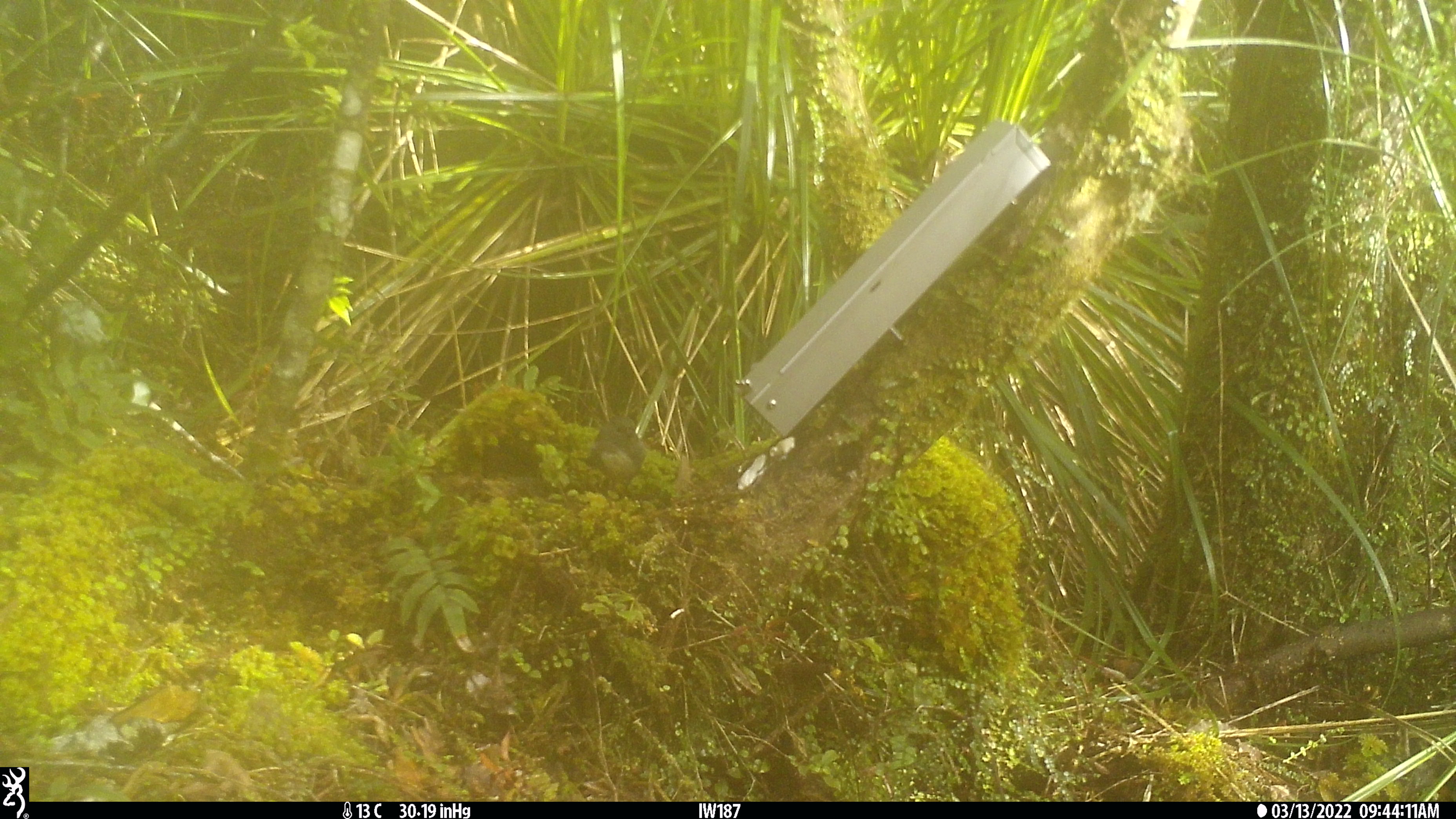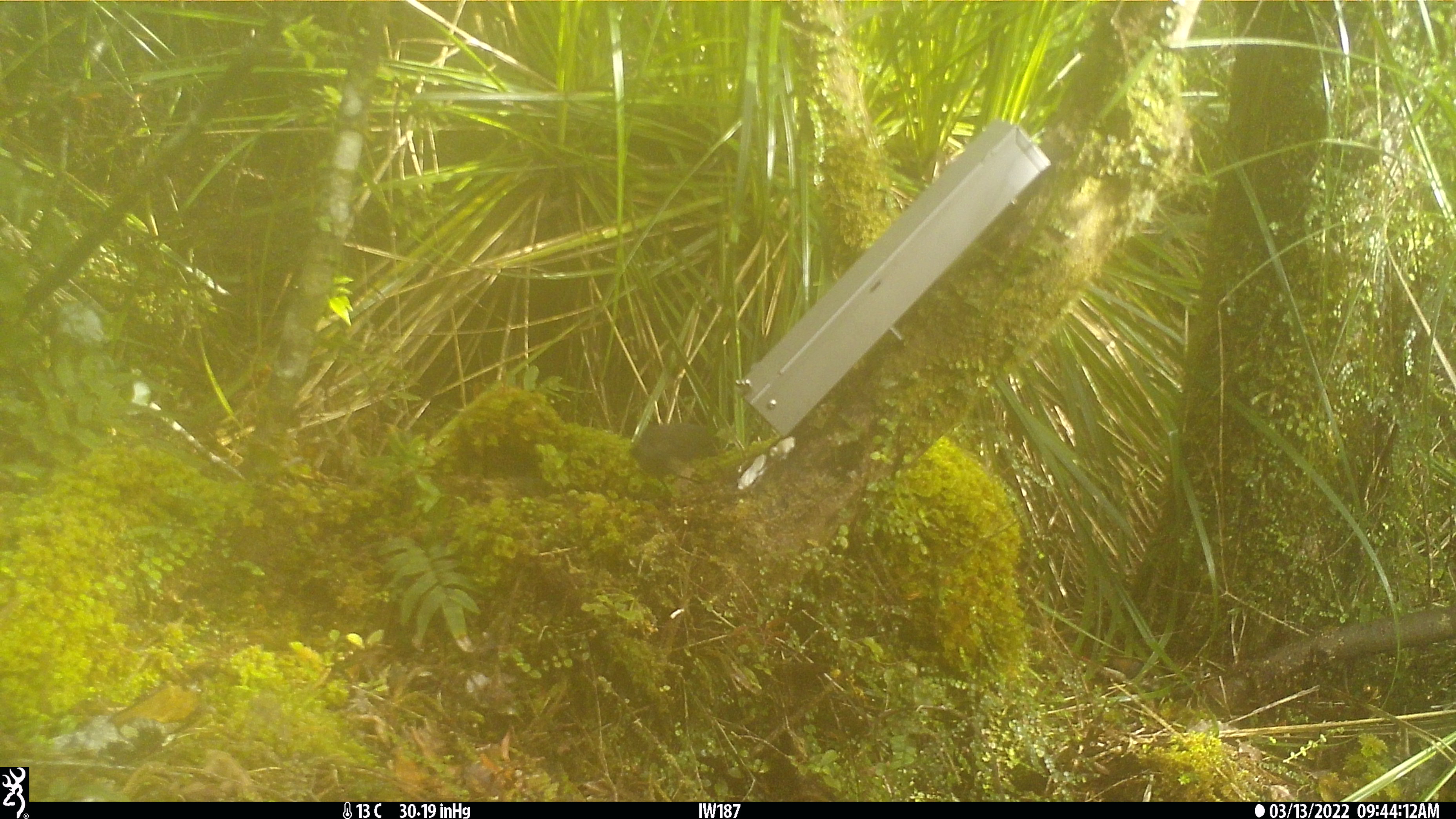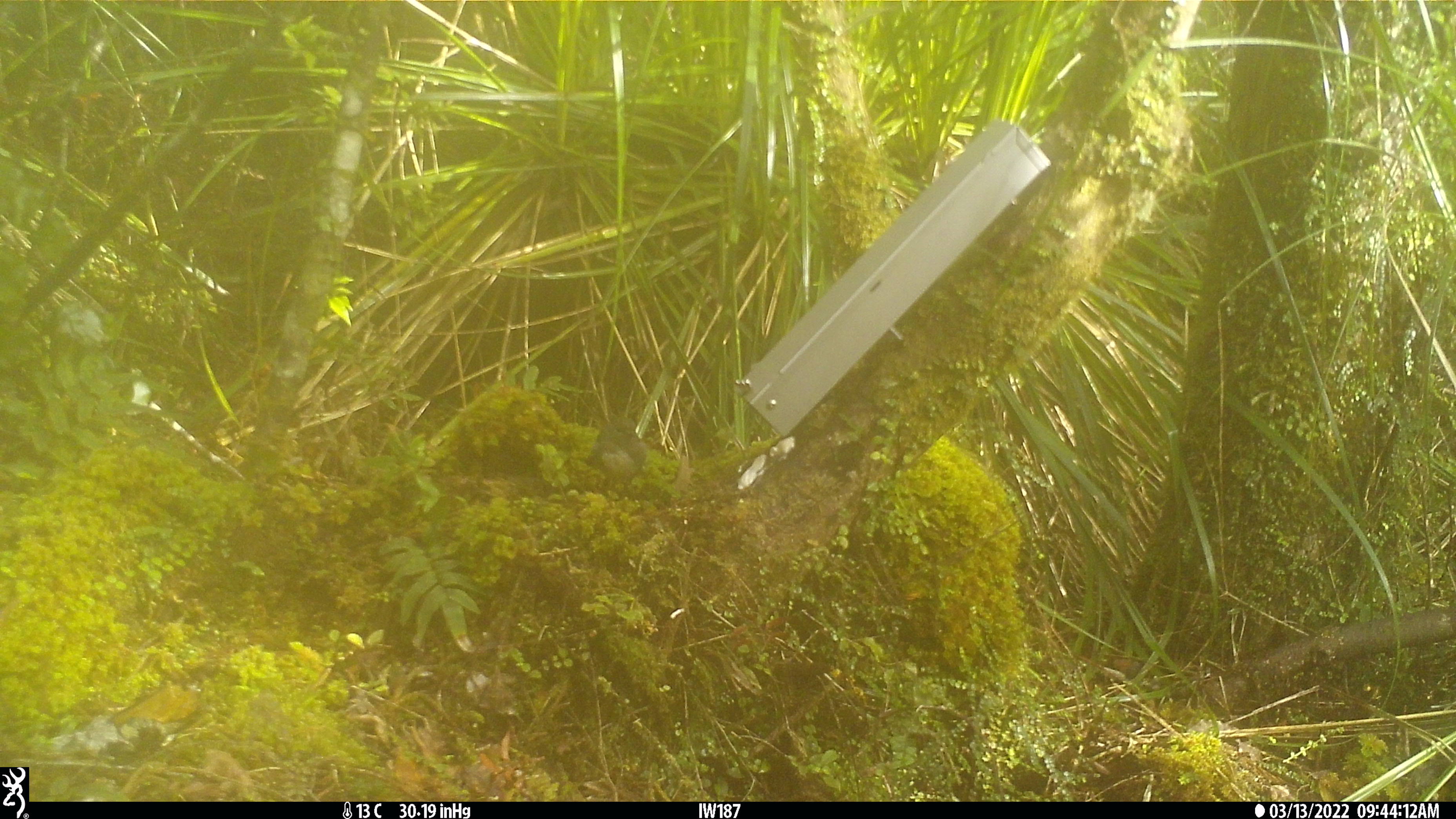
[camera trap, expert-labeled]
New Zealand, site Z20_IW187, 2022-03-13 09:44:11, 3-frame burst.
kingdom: Animalia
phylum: Chordata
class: Aves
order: Passeriformes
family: Petroicidae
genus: Petroica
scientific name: Petroica macrocephala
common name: tomtit